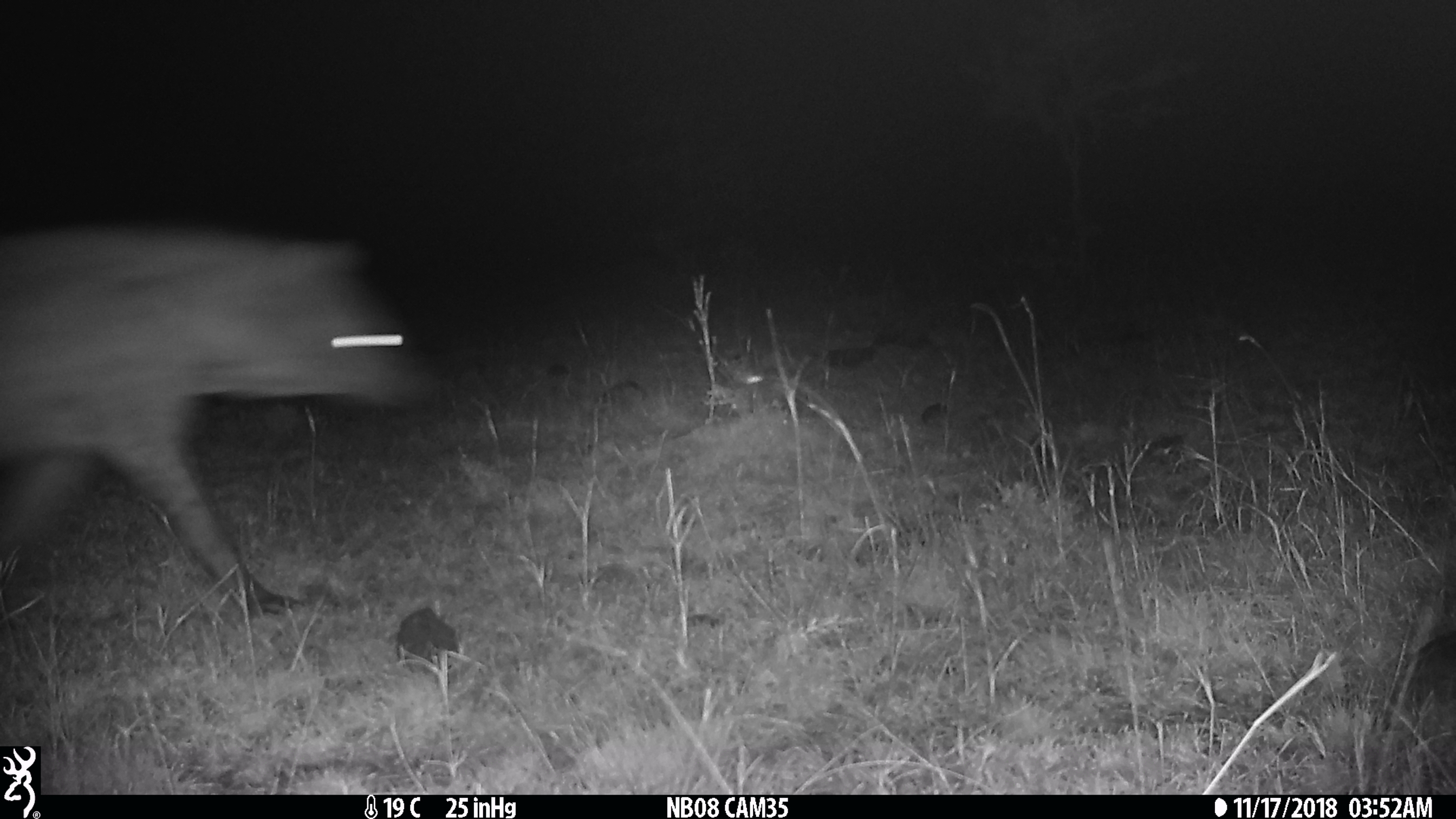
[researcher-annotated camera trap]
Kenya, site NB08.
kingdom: Animalia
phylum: Chordata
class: Mammalia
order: Carnivora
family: Hyaenidae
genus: Crocuta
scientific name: Crocuta crocuta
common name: spotted hyena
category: hyena spotted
Hyena spotted (spotted hyena) (Crocuta crocuta).